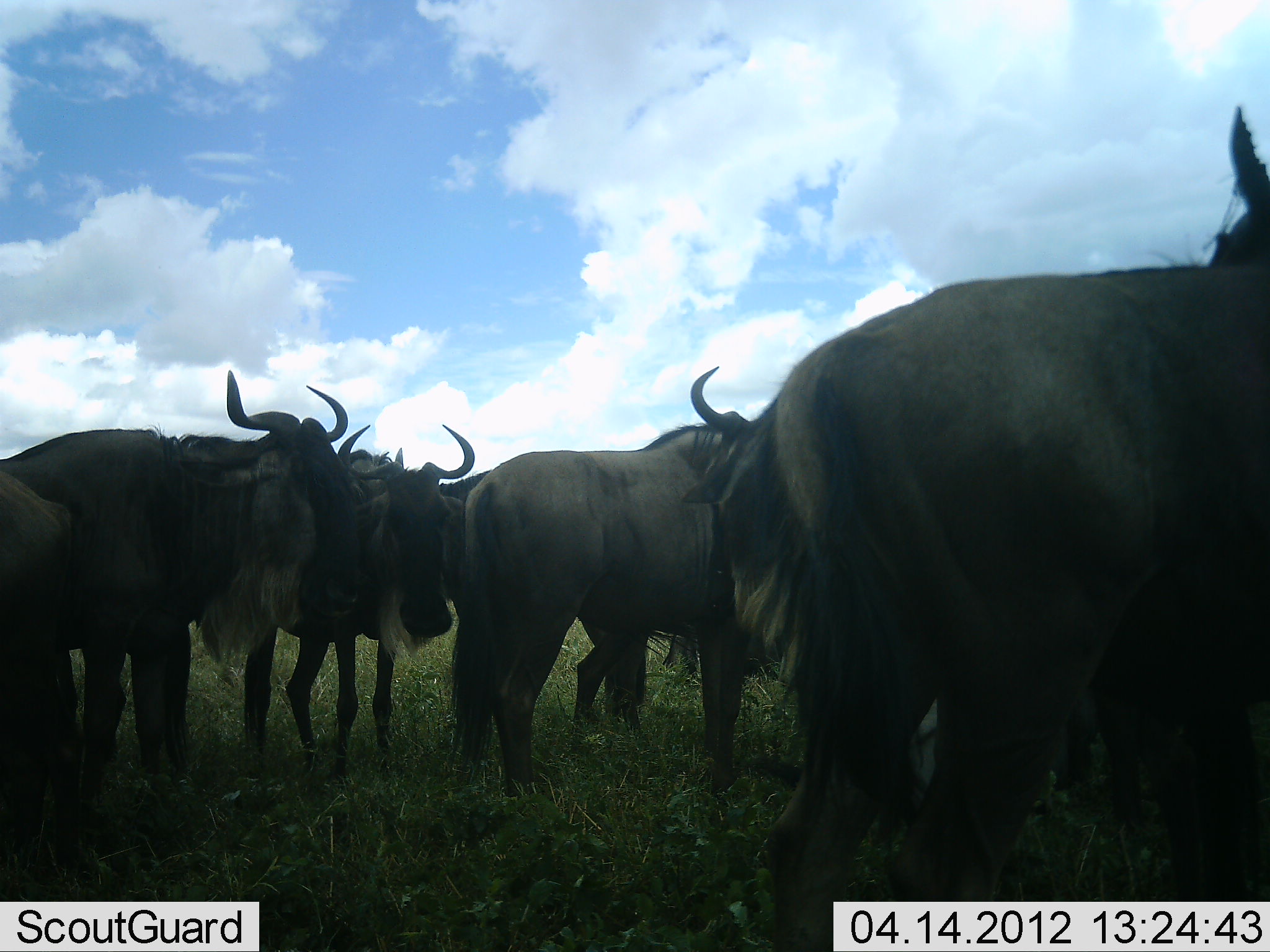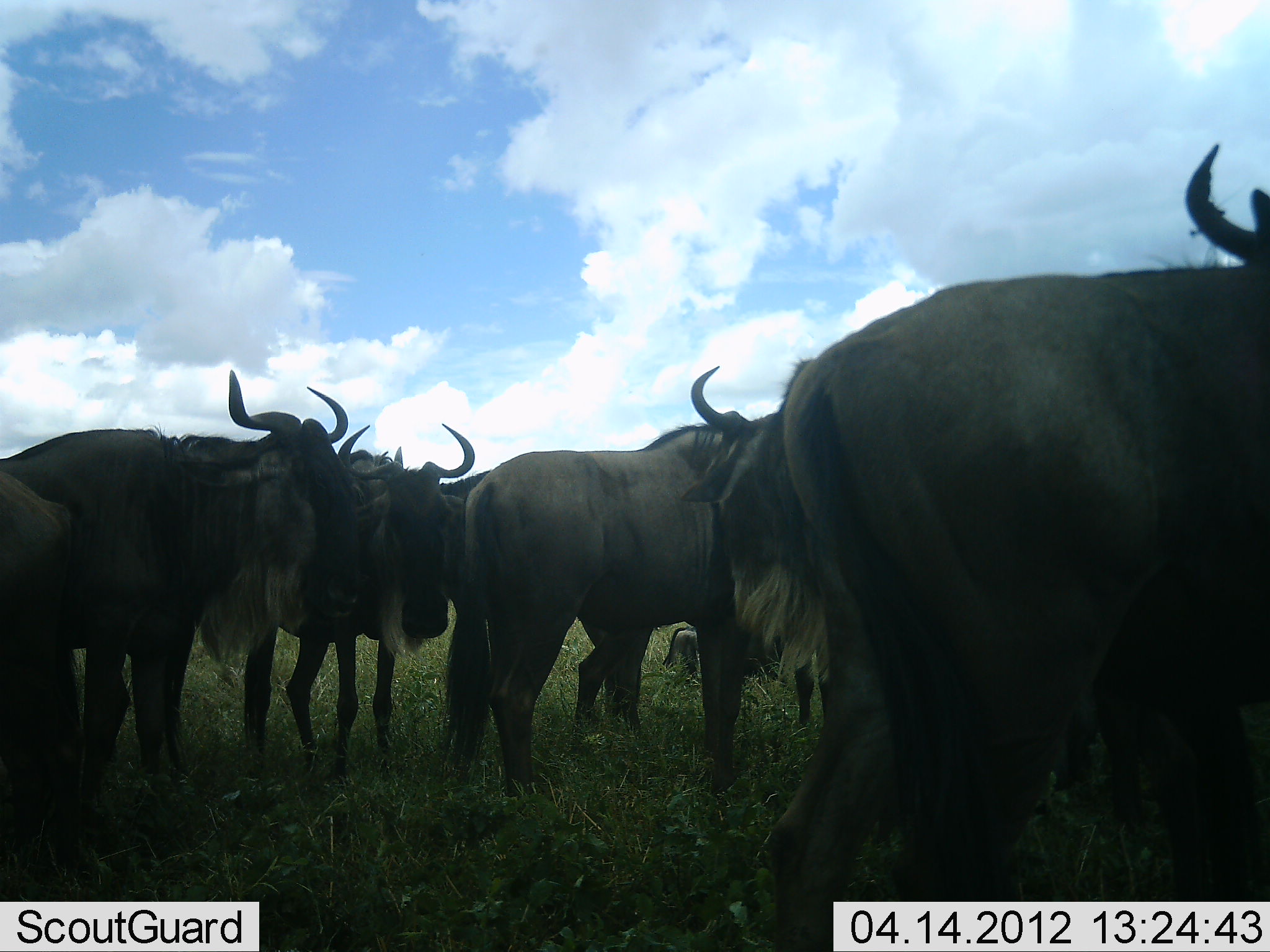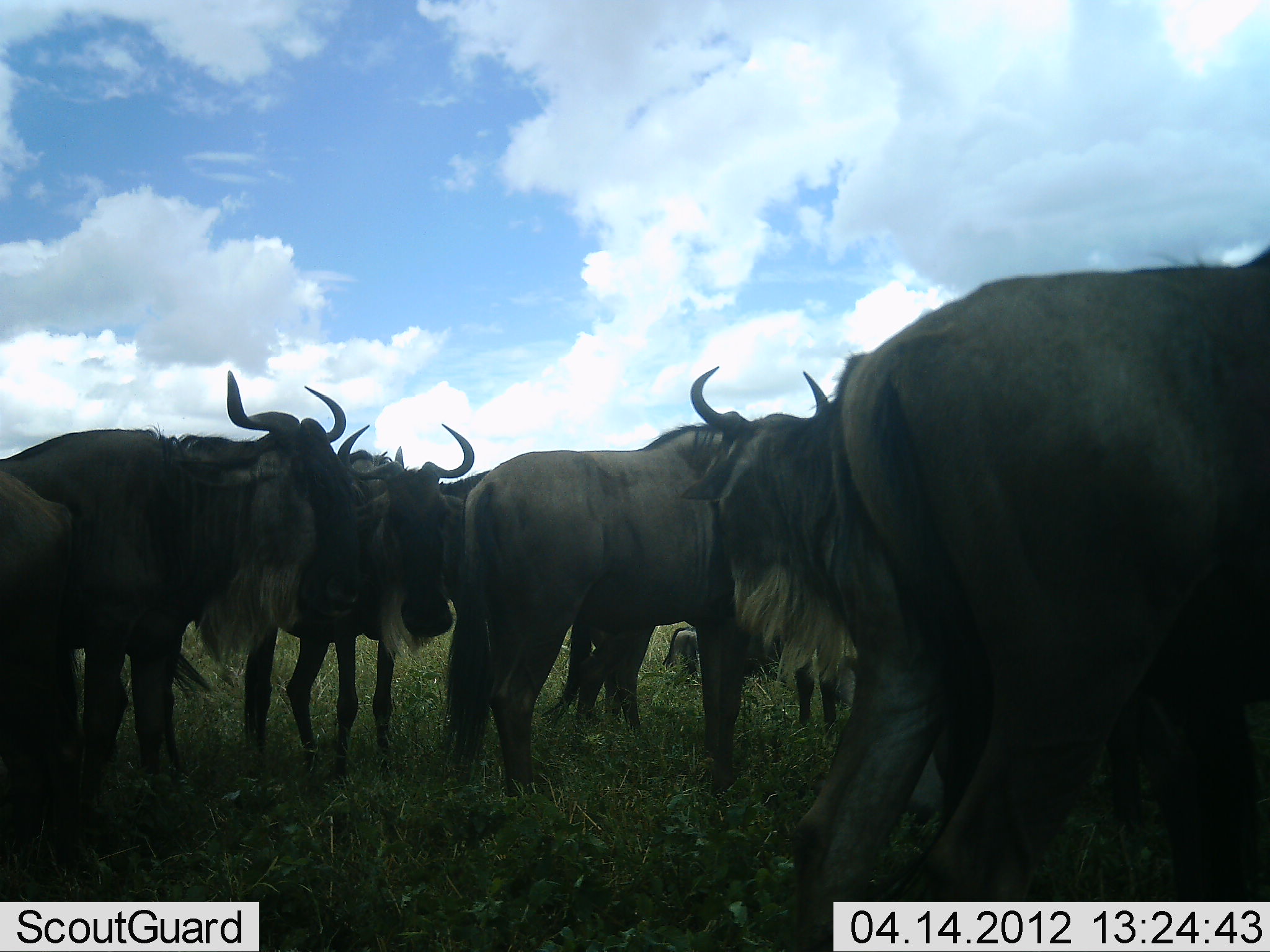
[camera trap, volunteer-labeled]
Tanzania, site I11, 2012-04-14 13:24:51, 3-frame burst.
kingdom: Animalia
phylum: Chordata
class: Mammalia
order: Artiodactyla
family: Bovidae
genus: Connochaetes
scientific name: Connochaetes taurinus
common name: blue wildebeest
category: wildebeest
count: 7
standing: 94%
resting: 25%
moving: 12%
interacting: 6%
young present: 12%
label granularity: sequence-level